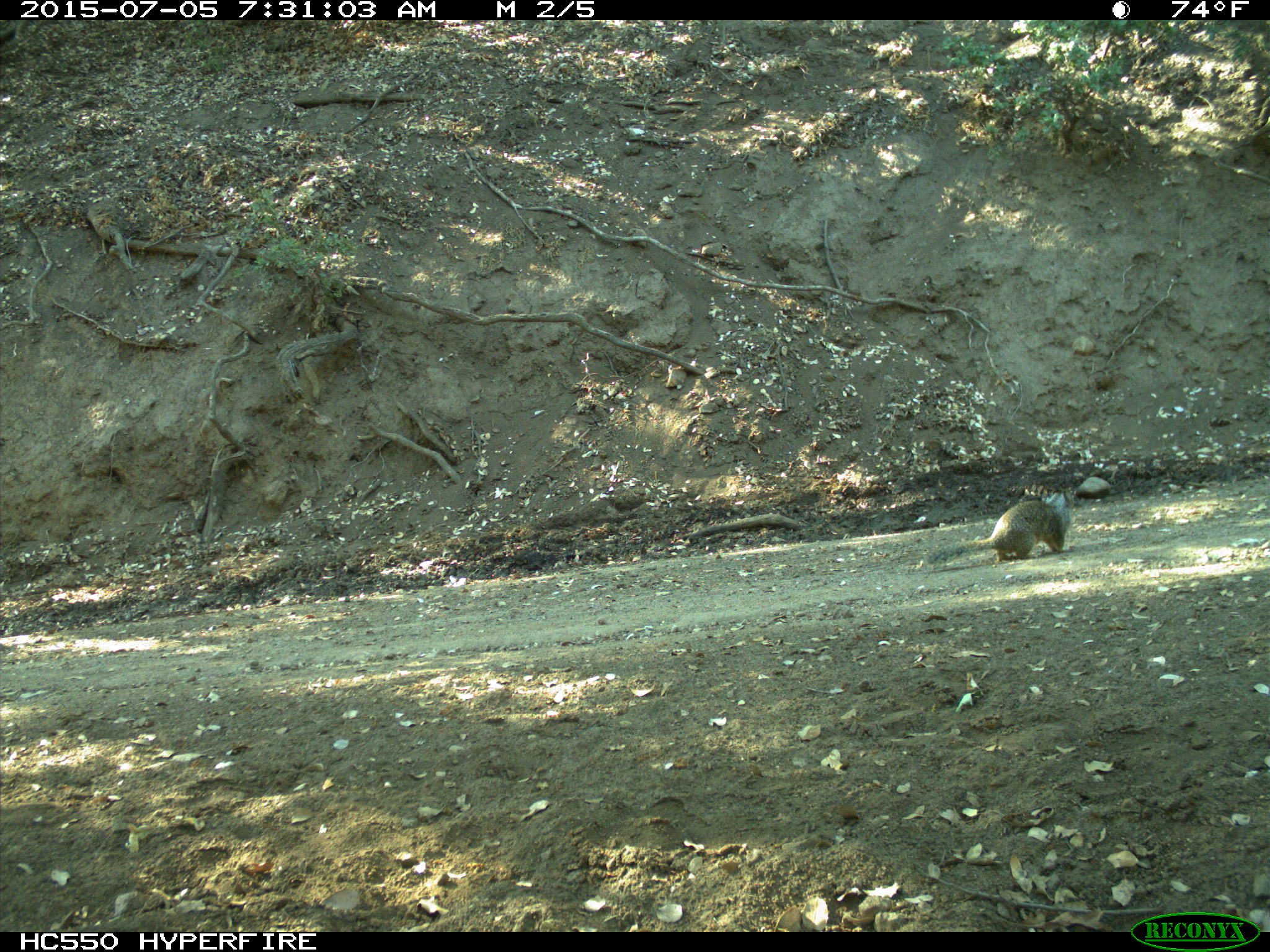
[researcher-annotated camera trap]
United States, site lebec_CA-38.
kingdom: Animalia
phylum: Chordata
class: Mammalia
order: Rodentia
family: Sciuridae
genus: Otospermophilus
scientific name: Otospermophilus beecheyi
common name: california ground squirrel